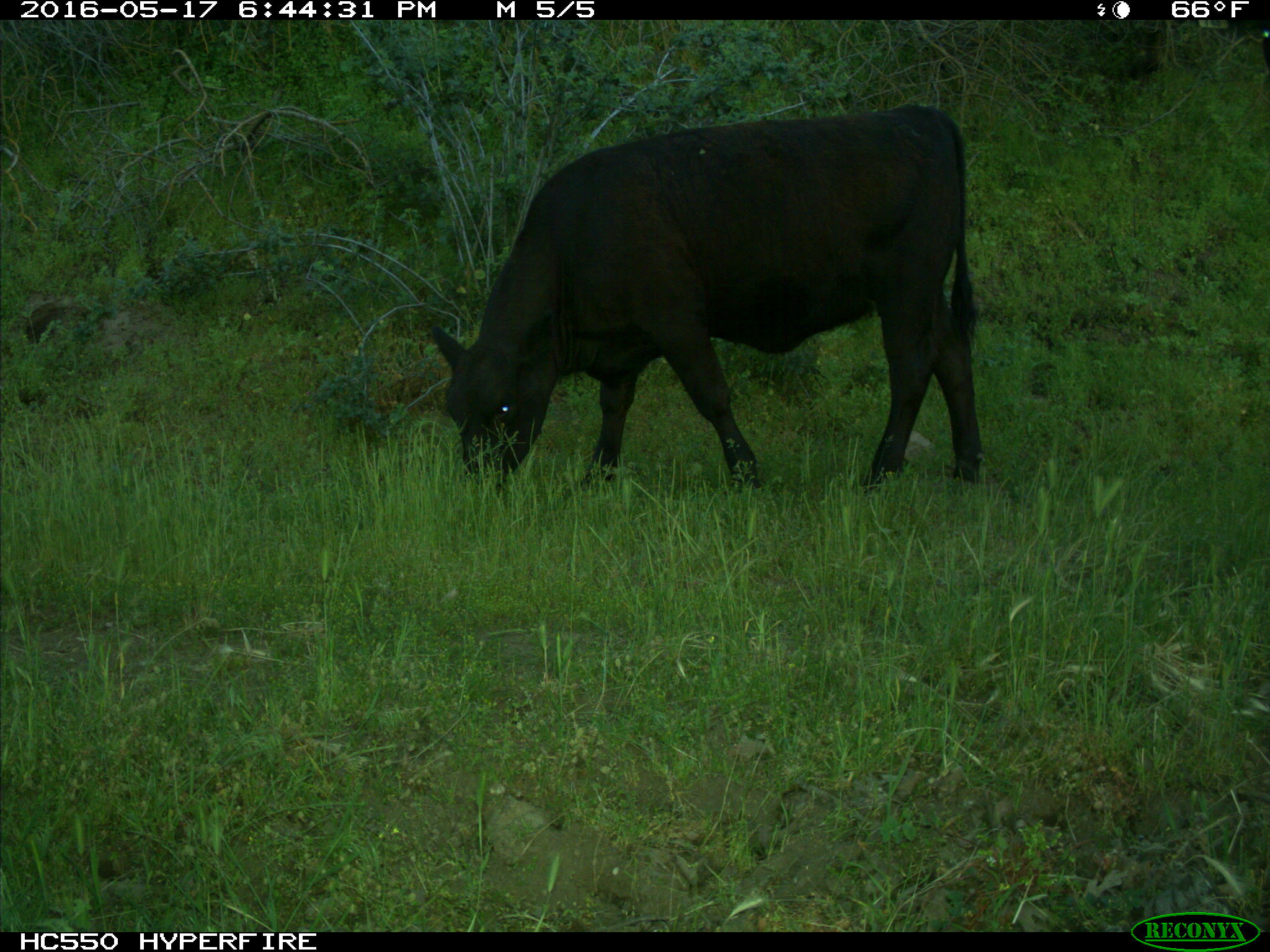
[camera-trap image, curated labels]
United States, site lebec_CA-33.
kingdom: Animalia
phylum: Chordata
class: Mammalia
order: Artiodactyla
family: Bovidae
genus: Bos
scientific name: Bos taurus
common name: domestic cow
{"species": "Bos taurus (domestic cow)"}